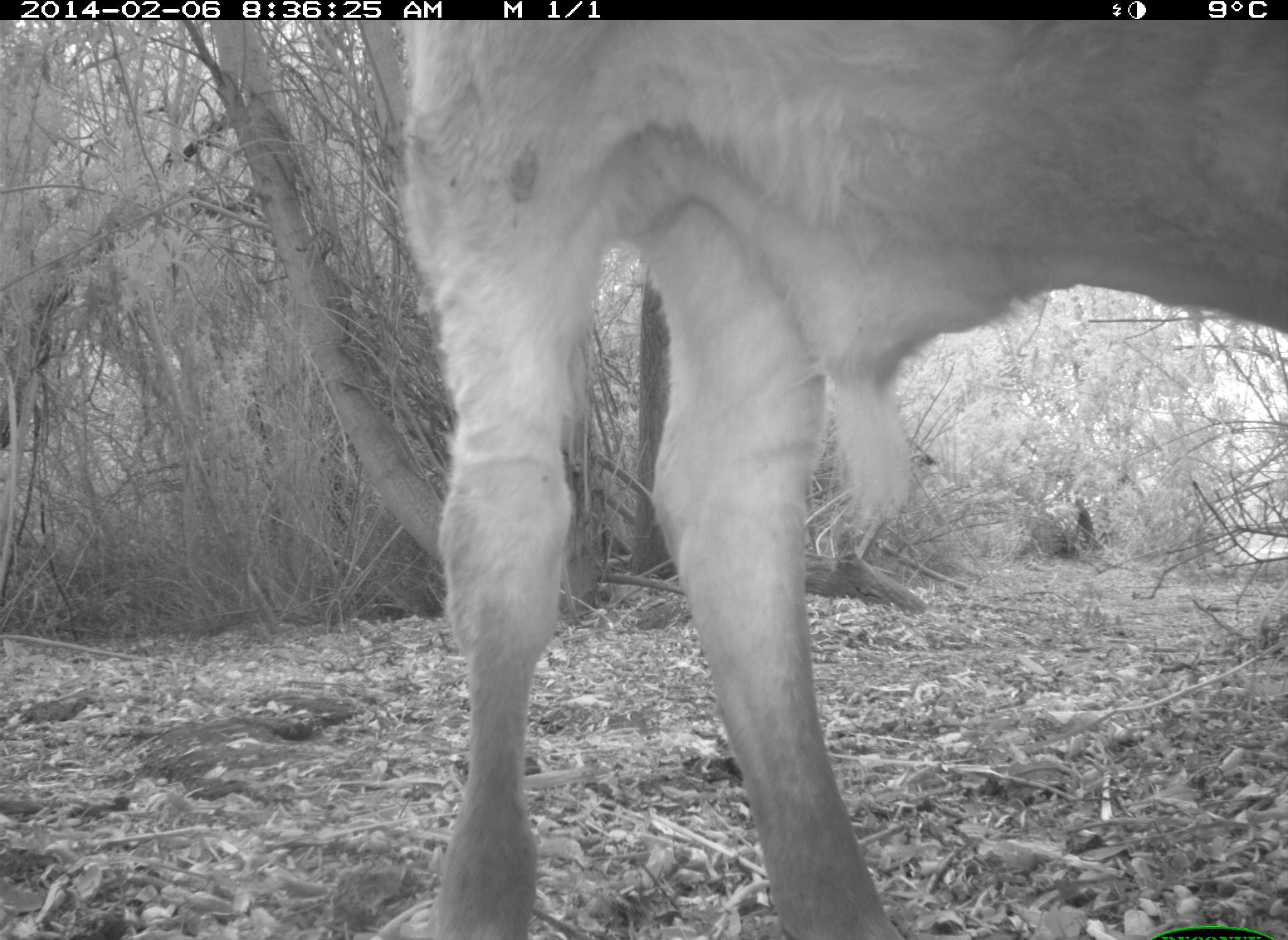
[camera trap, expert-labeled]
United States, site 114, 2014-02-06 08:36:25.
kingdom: Animalia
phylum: Chordata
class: Mammalia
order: Artiodactyla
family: Bovidae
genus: Bos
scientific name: Bos taurus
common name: cow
Cow (Bos taurus).